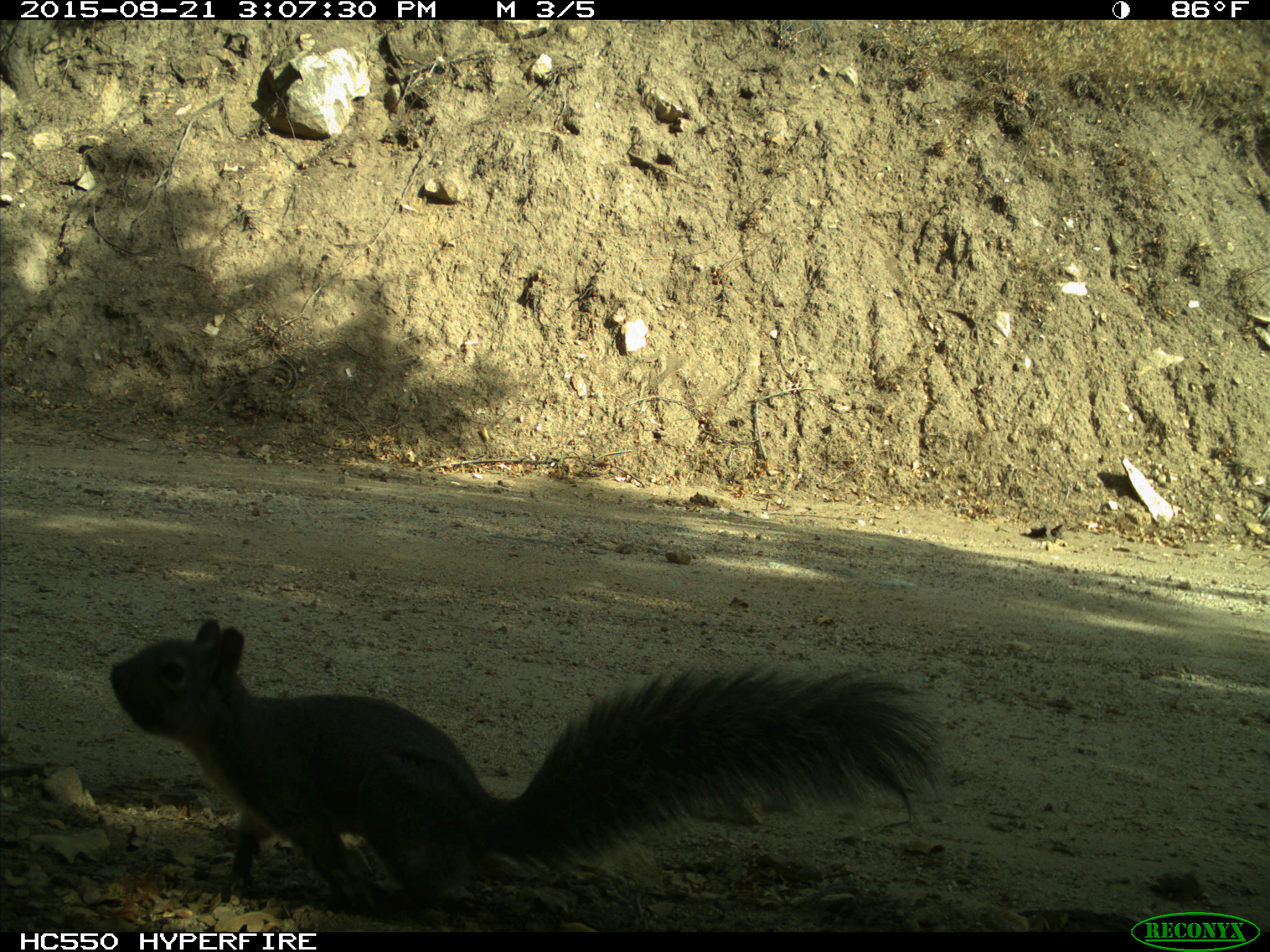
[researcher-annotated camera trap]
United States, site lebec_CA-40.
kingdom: Animalia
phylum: Chordata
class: Mammalia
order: Rodentia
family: Sciuridae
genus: Sciurus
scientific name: Sciurus carolinensis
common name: eastern gray squirrel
Sciurus carolinensis (eastern gray squirrel).